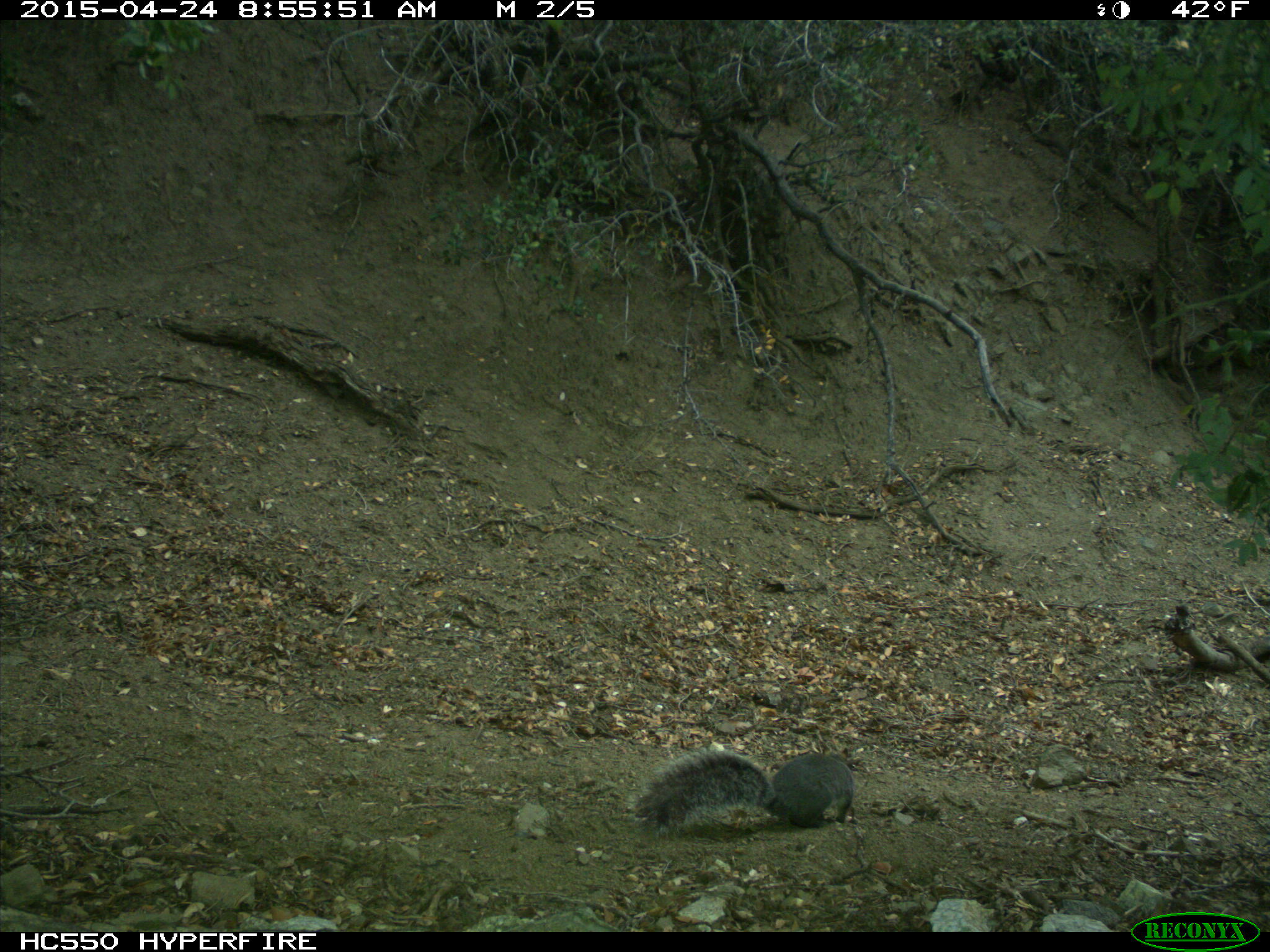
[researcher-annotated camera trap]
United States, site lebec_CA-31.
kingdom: Animalia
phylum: Chordata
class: Mammalia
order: Rodentia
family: Sciuridae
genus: Sciurus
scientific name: Sciurus carolinensis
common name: eastern gray squirrel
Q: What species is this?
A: Sciurus carolinensis (eastern gray squirrel).